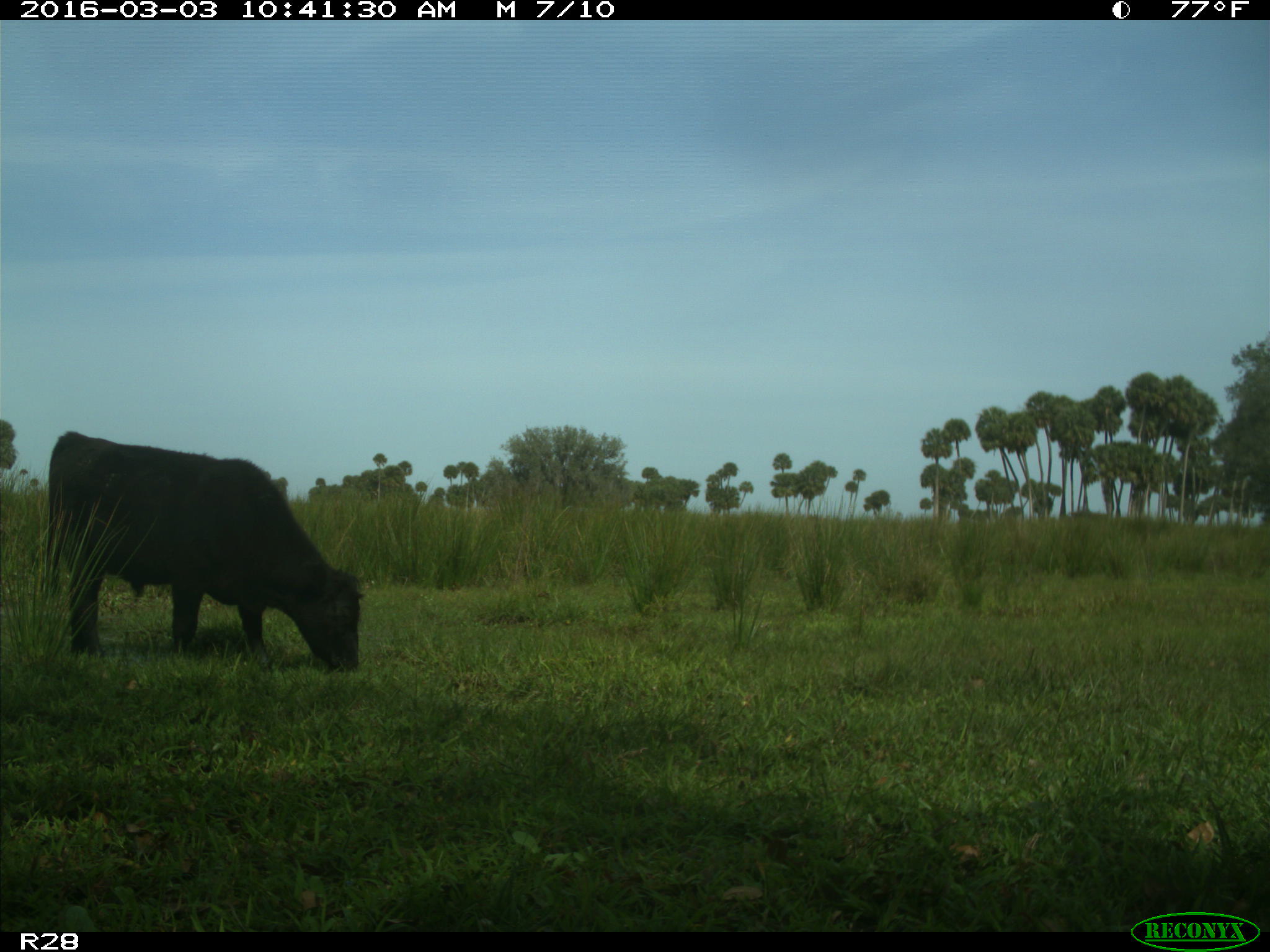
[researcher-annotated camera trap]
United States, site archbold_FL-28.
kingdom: Animalia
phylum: Chordata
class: Mammalia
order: Artiodactyla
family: Bovidae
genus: Bos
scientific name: Bos taurus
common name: domestic cow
Bos taurus (domestic cow).